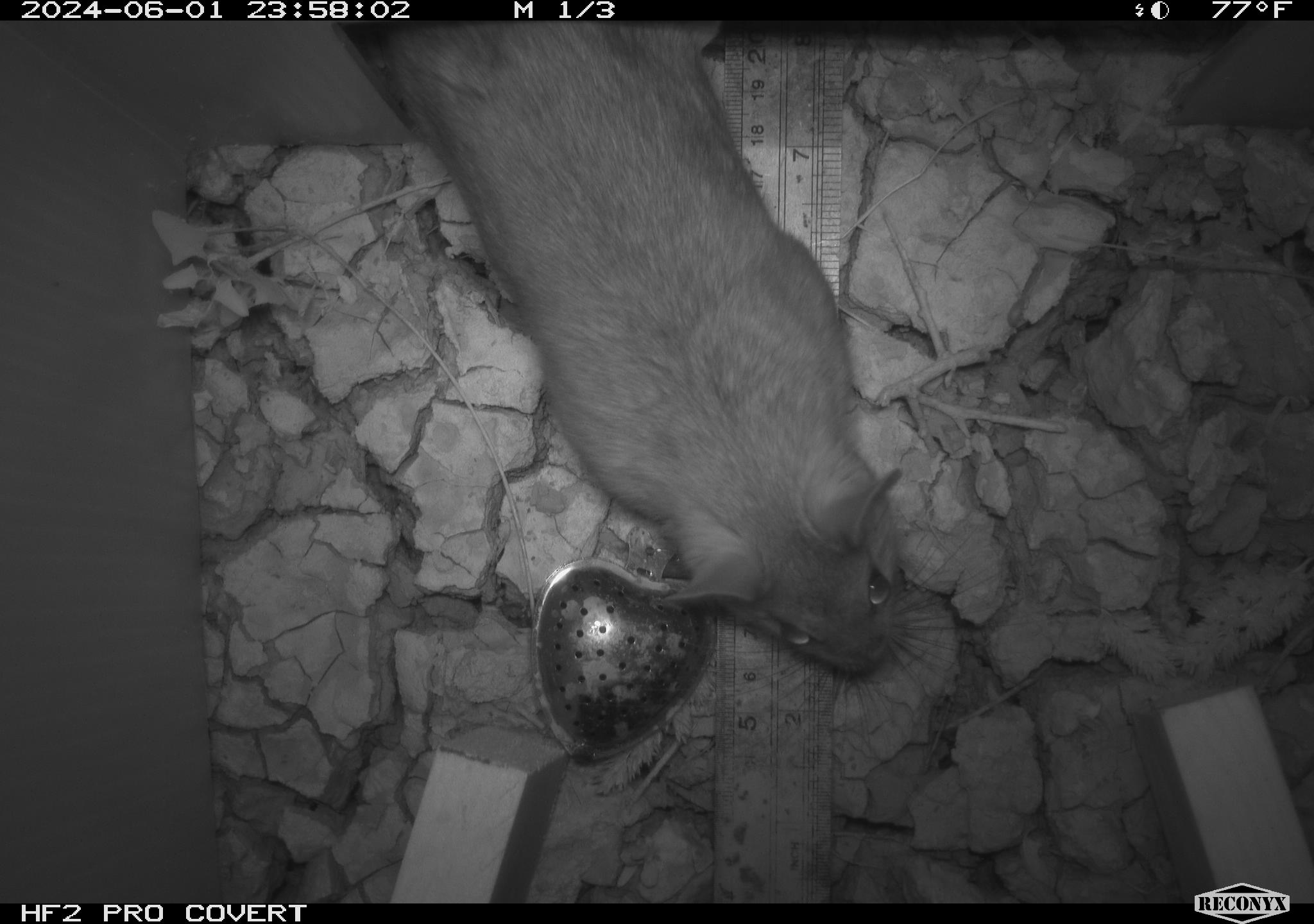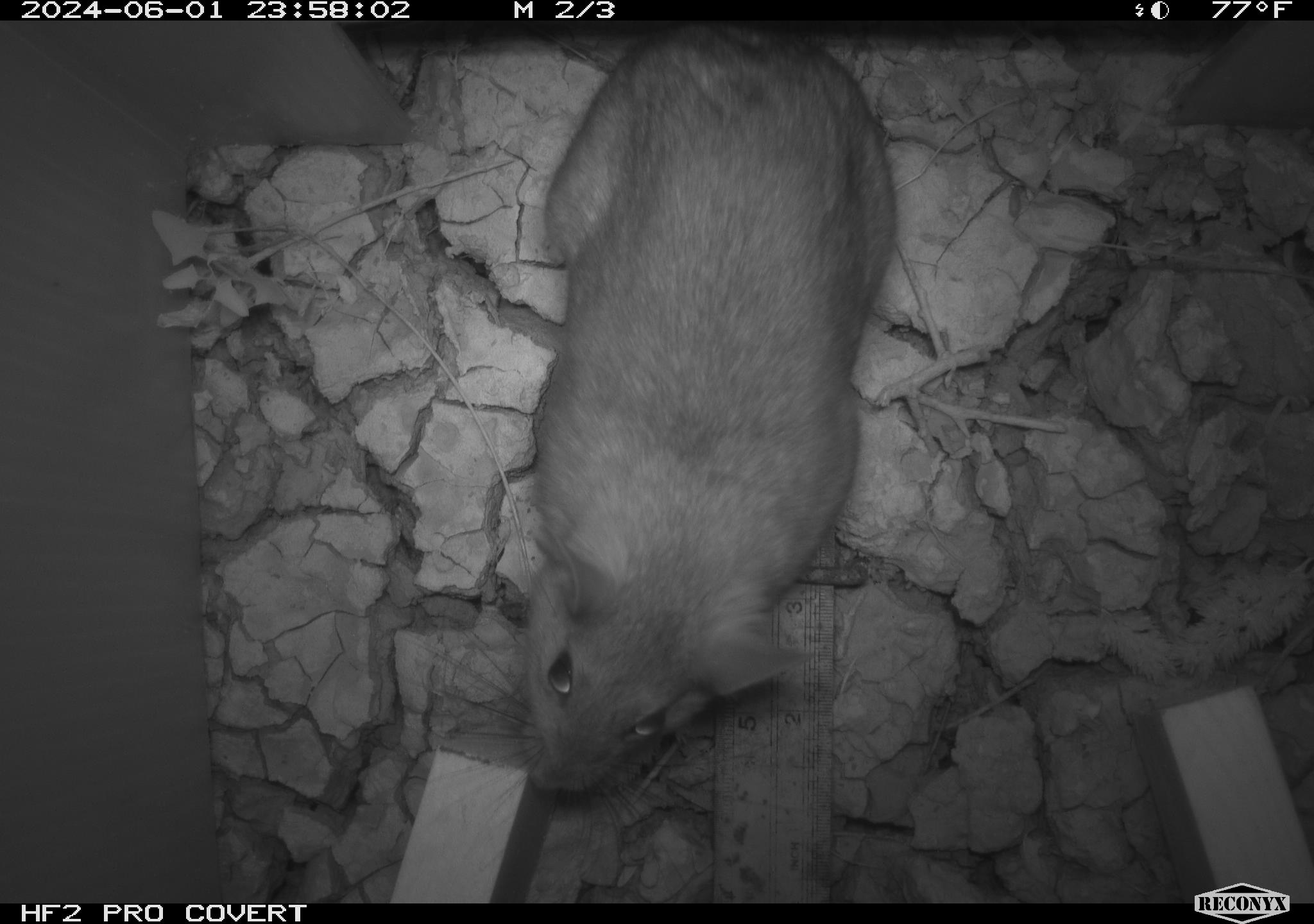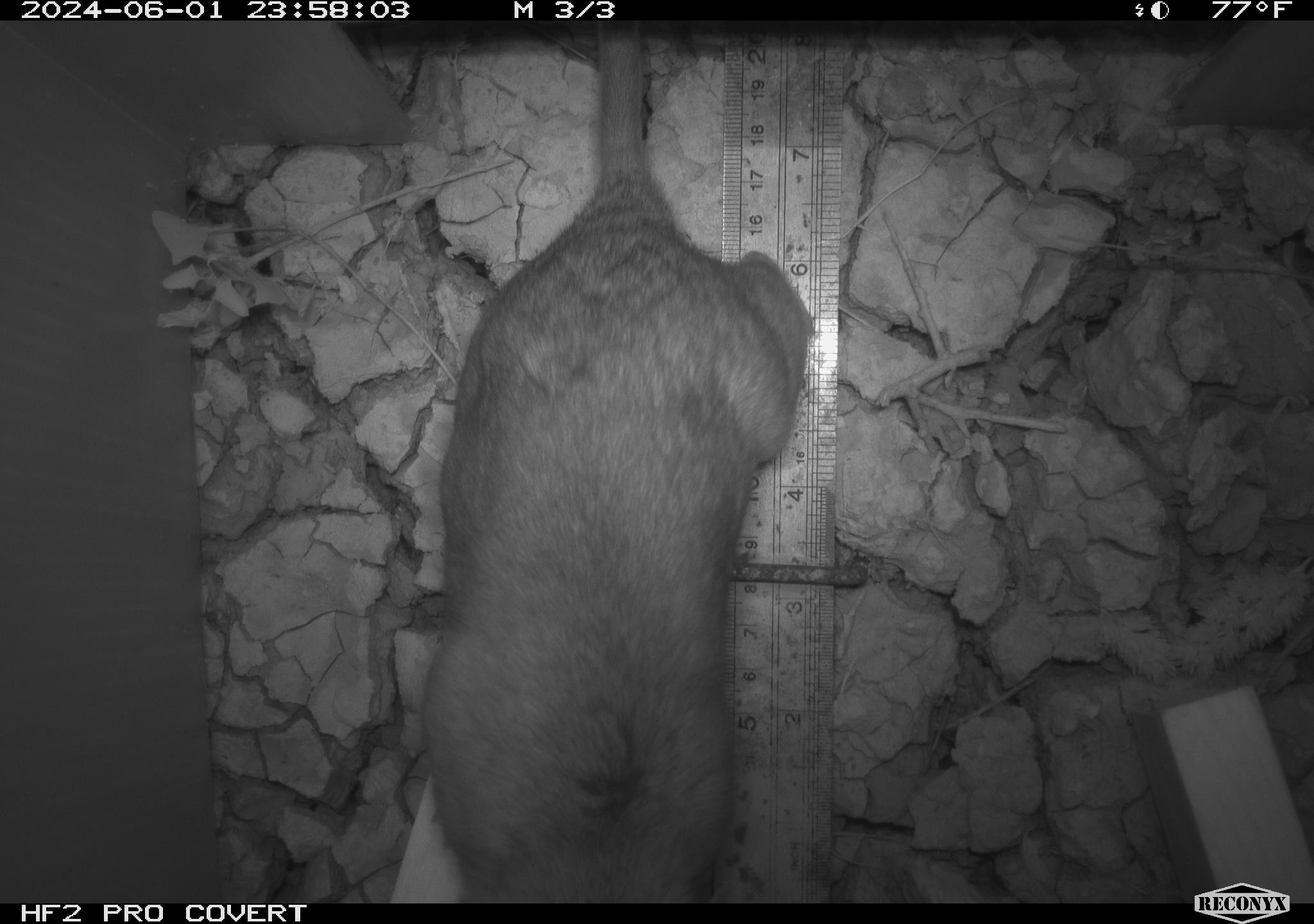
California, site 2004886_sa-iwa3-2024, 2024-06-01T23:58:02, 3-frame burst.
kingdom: Animalia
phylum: Chordata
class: Mammalia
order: Rodentia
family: Cricetidae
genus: Neotoma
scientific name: Neotoma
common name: pack rat or woodrat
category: neotoma species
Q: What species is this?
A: Neotoma species (pack rat or woodrat) (Neotoma).